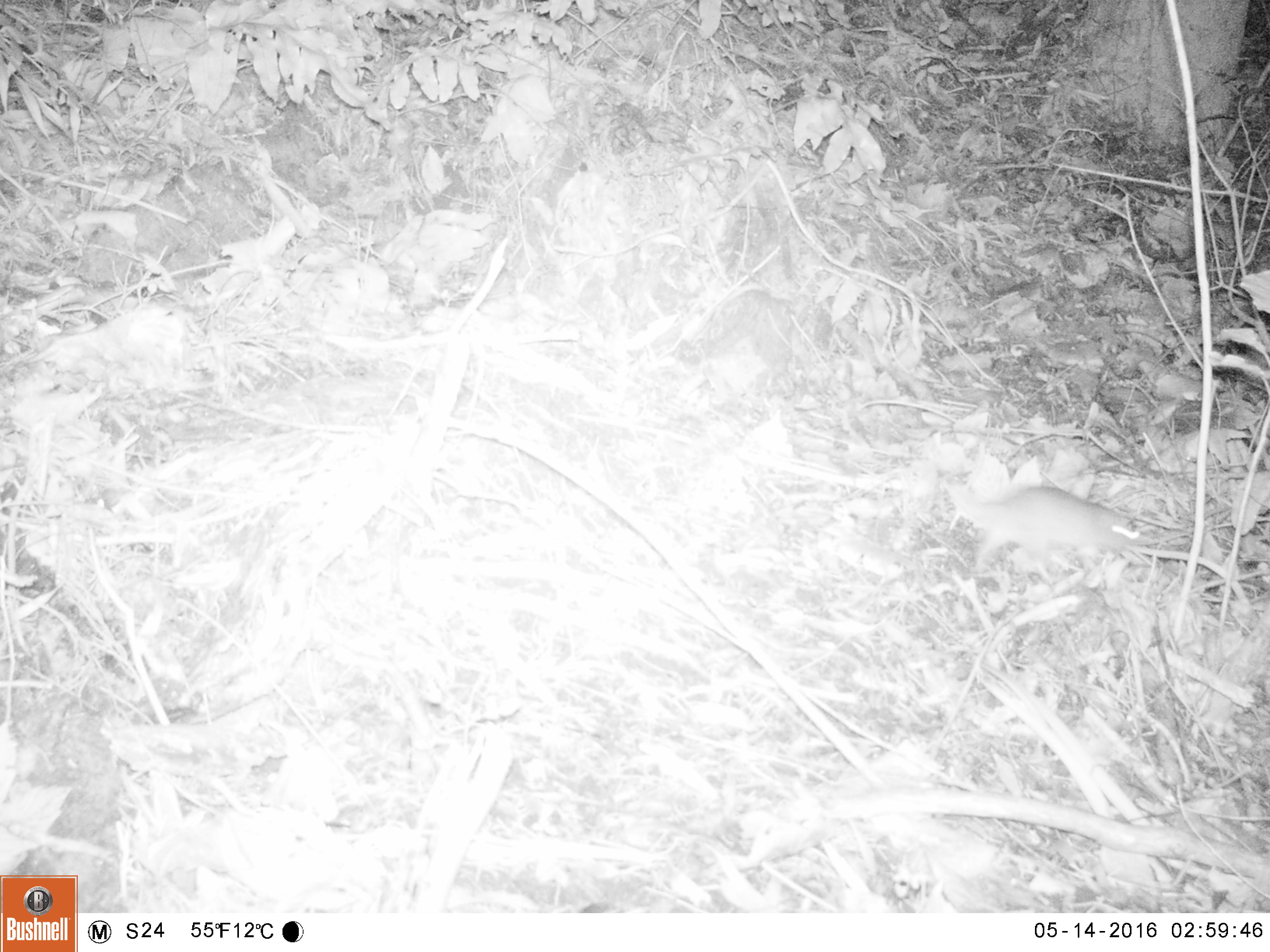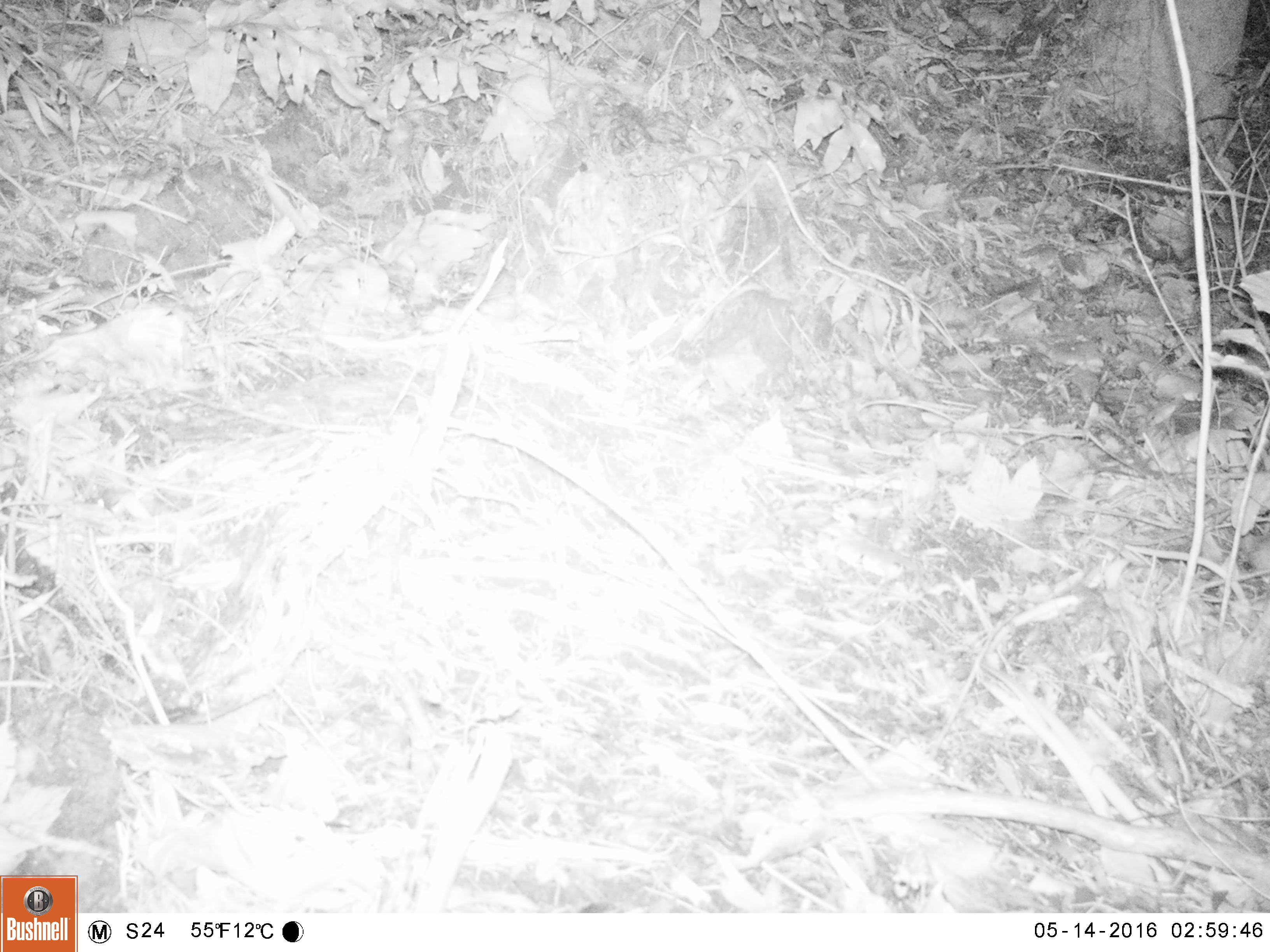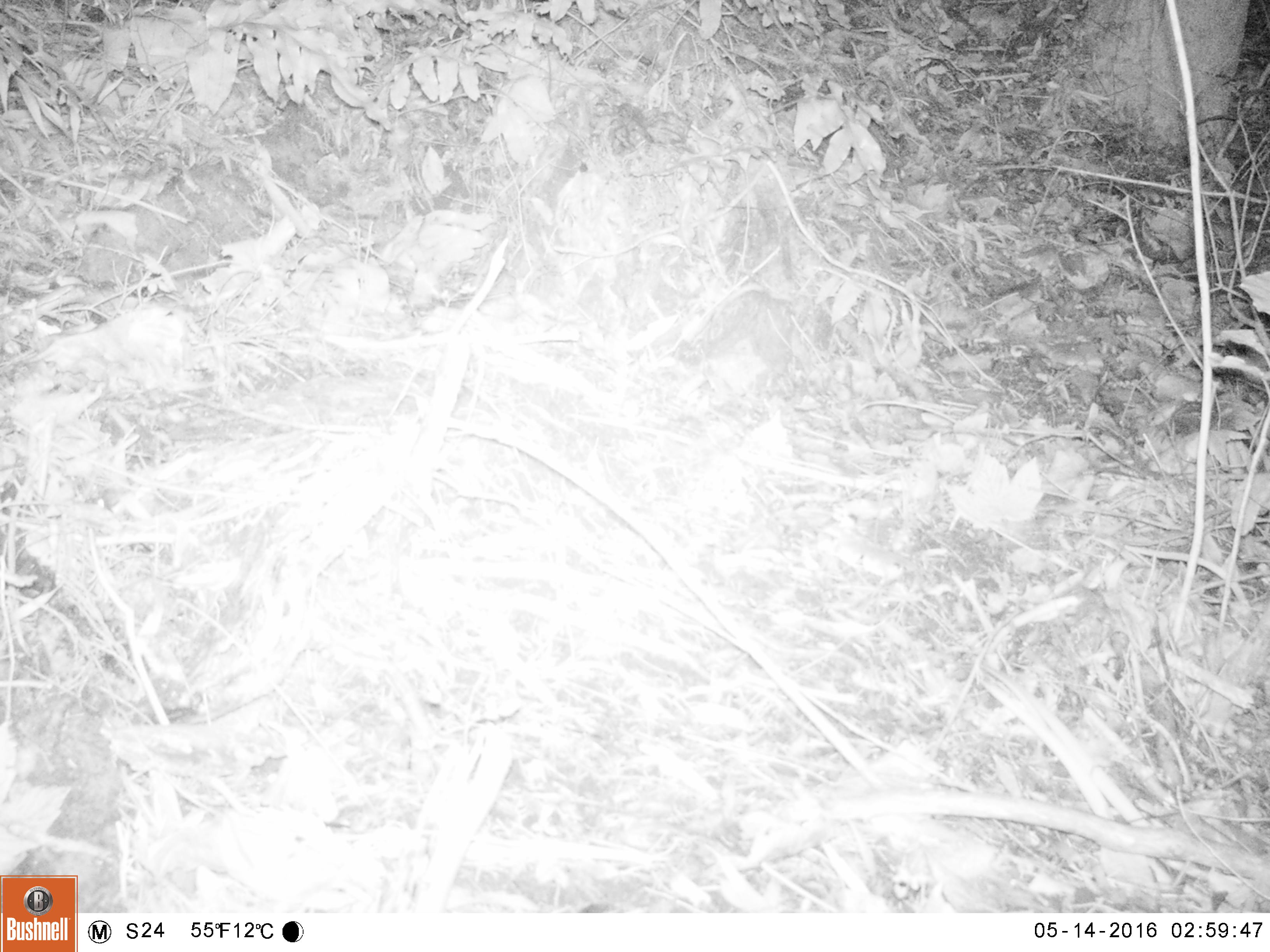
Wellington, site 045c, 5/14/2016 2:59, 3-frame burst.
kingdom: Animalia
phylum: Chordata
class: Mammalia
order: Rodentia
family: Muridae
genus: Rattus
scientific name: Rattus norvegicus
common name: norway rat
Norway rat (Rattus norvegicus).